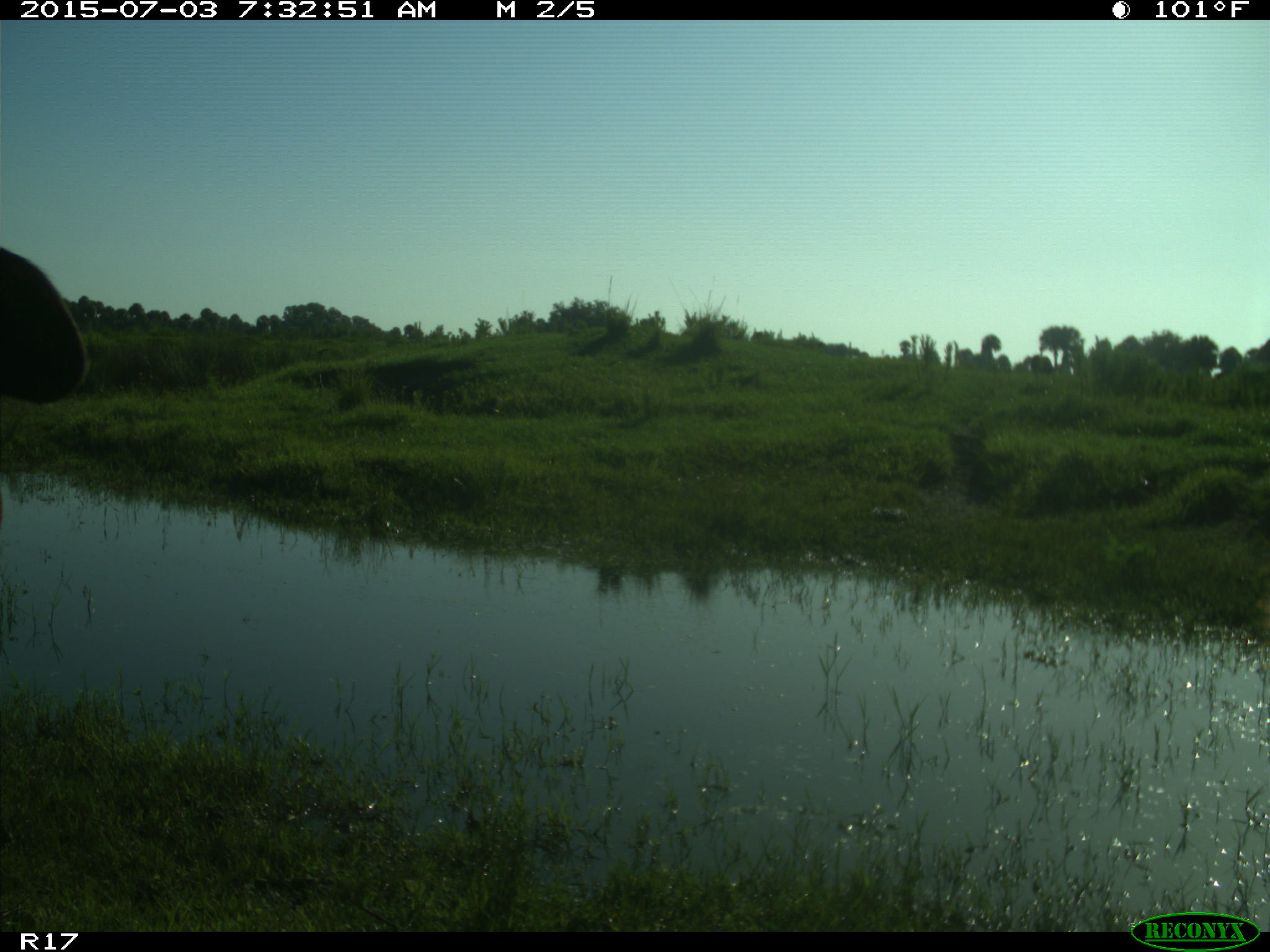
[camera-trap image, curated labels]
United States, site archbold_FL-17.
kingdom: Animalia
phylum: Chordata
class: Mammalia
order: Artiodactyla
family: Bovidae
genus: Bos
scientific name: Bos taurus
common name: domestic cow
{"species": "Bos taurus (domestic cow)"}